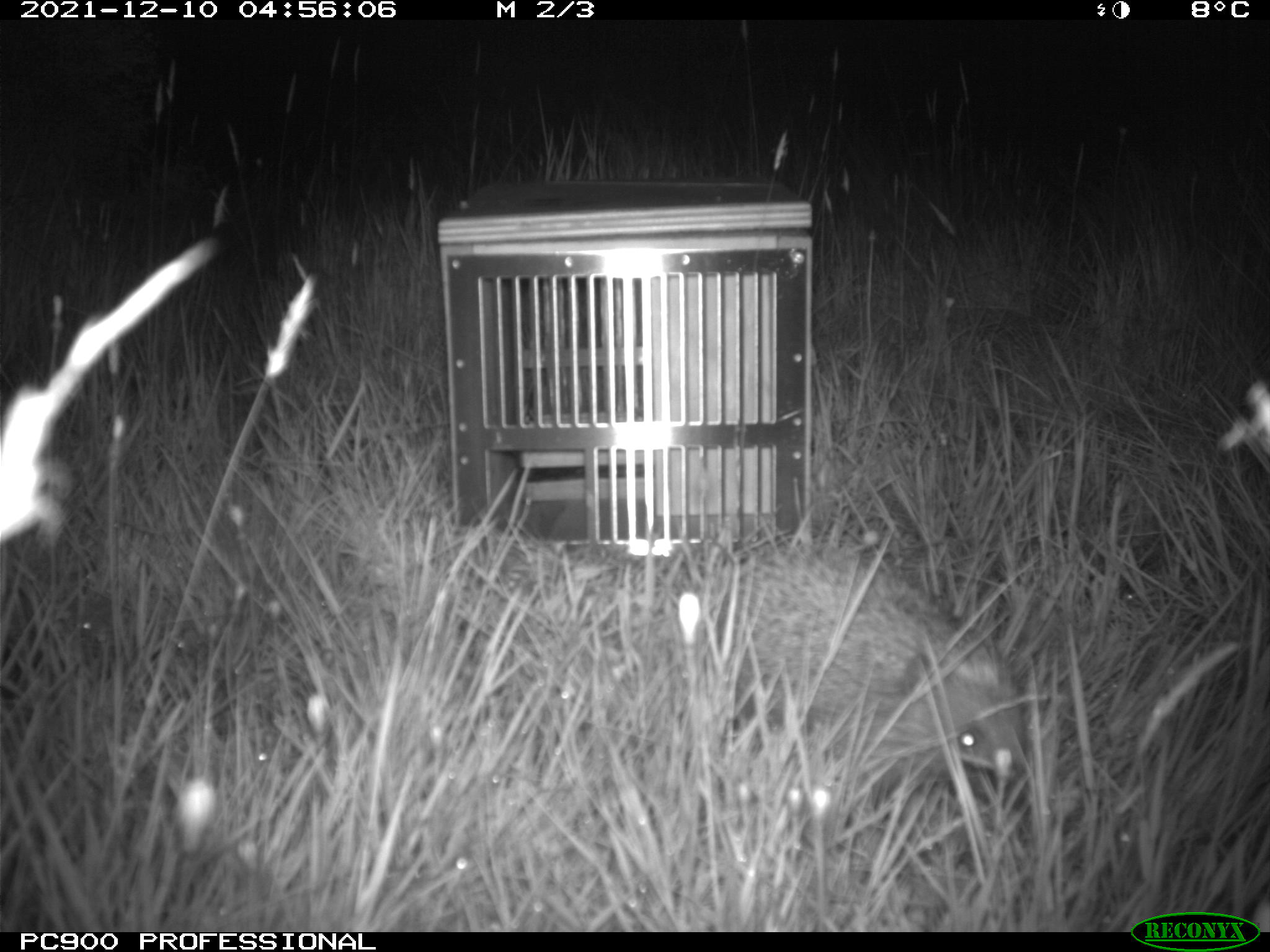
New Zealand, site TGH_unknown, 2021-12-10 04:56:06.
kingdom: Animalia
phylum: Chordata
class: Mammalia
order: Eulipotyphla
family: Erinaceidae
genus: Erinaceus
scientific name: Erinaceus europaeus europaeus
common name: european hedgehog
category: hedgehog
Hedgehog (european hedgehog) (Erinaceus europaeus europaeus).